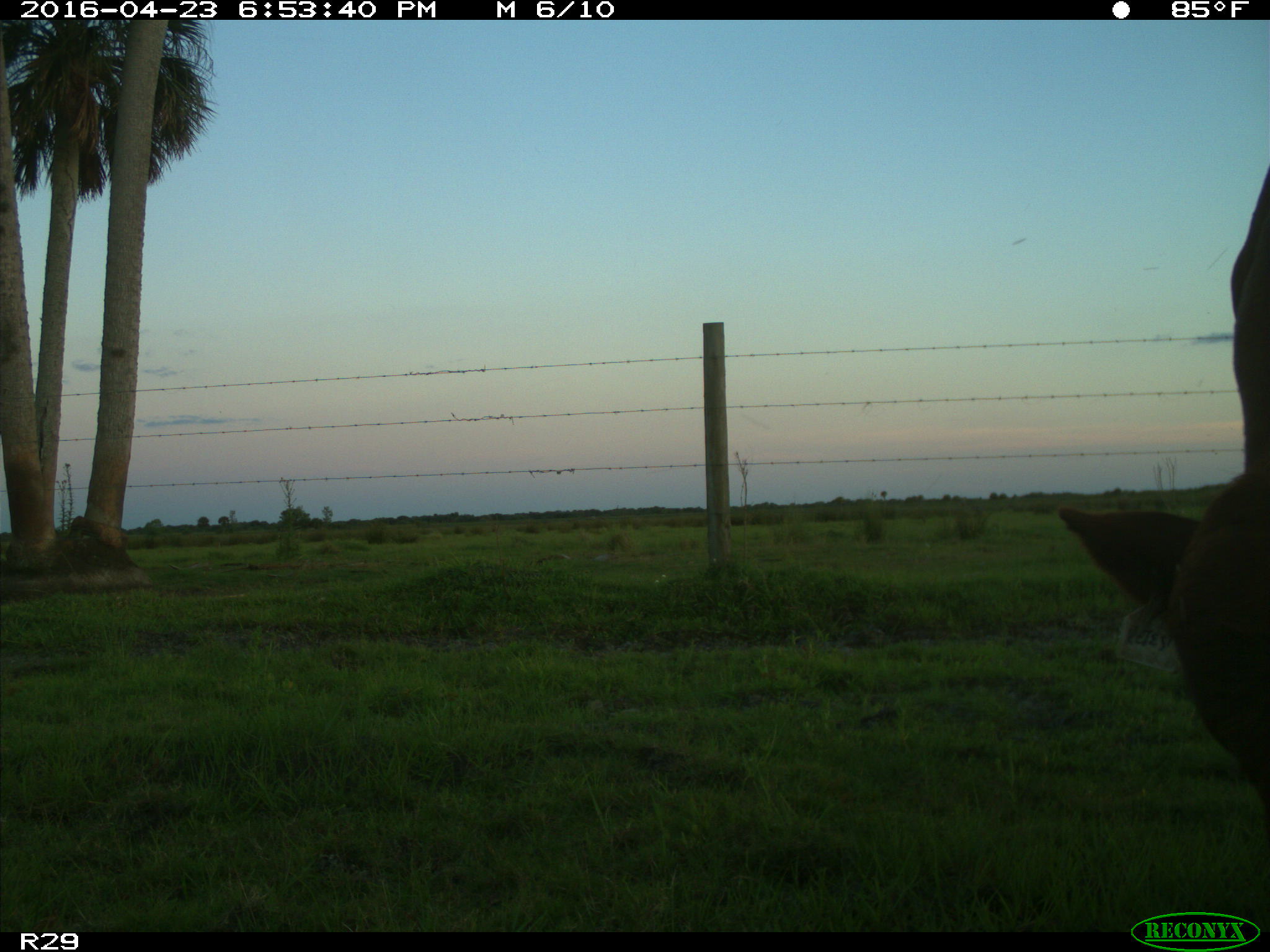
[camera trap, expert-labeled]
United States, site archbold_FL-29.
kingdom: Animalia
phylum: Chordata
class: Mammalia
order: Artiodactyla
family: Bovidae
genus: Bos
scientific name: Bos taurus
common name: domestic cow